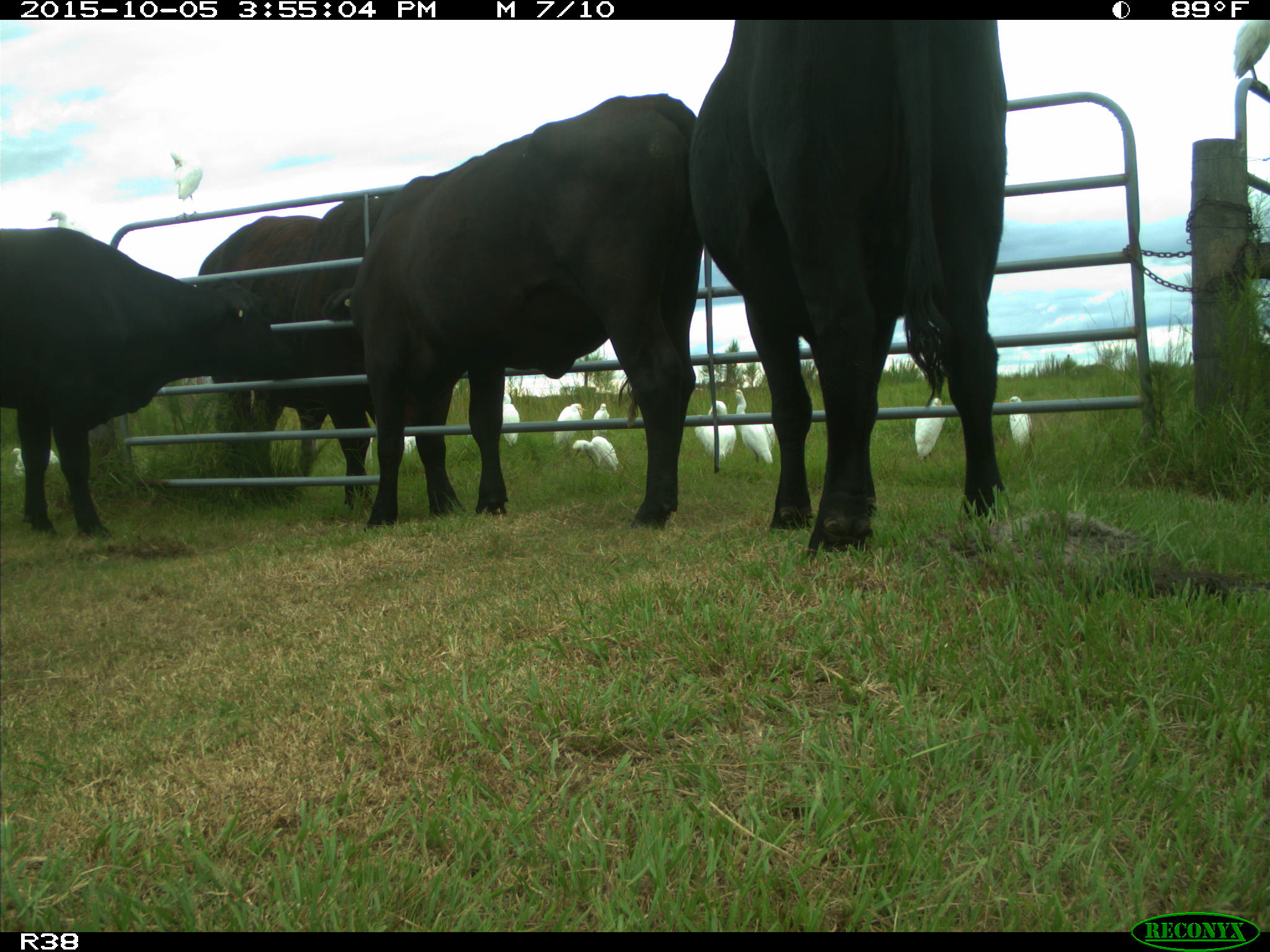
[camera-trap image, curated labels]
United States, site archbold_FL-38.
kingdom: Animalia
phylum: Chordata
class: Mammalia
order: Artiodactyla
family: Bovidae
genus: Bos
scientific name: Bos taurus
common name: domestic cow